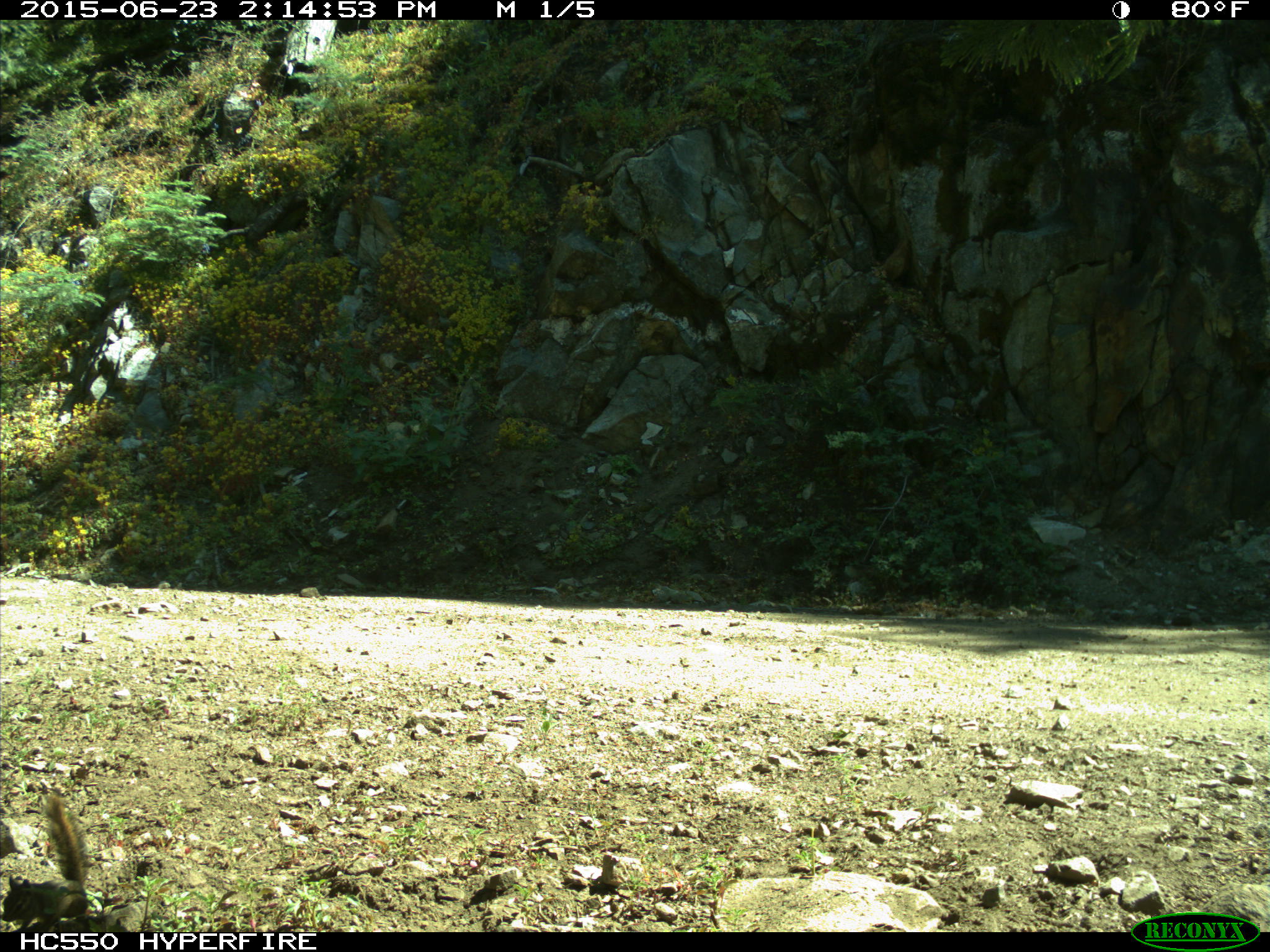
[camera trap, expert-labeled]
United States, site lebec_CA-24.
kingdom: Animalia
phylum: Chordata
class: Mammalia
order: Rodentia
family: Sciuridae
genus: Tamias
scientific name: Tamias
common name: chipmunk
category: unidentified chipmunk